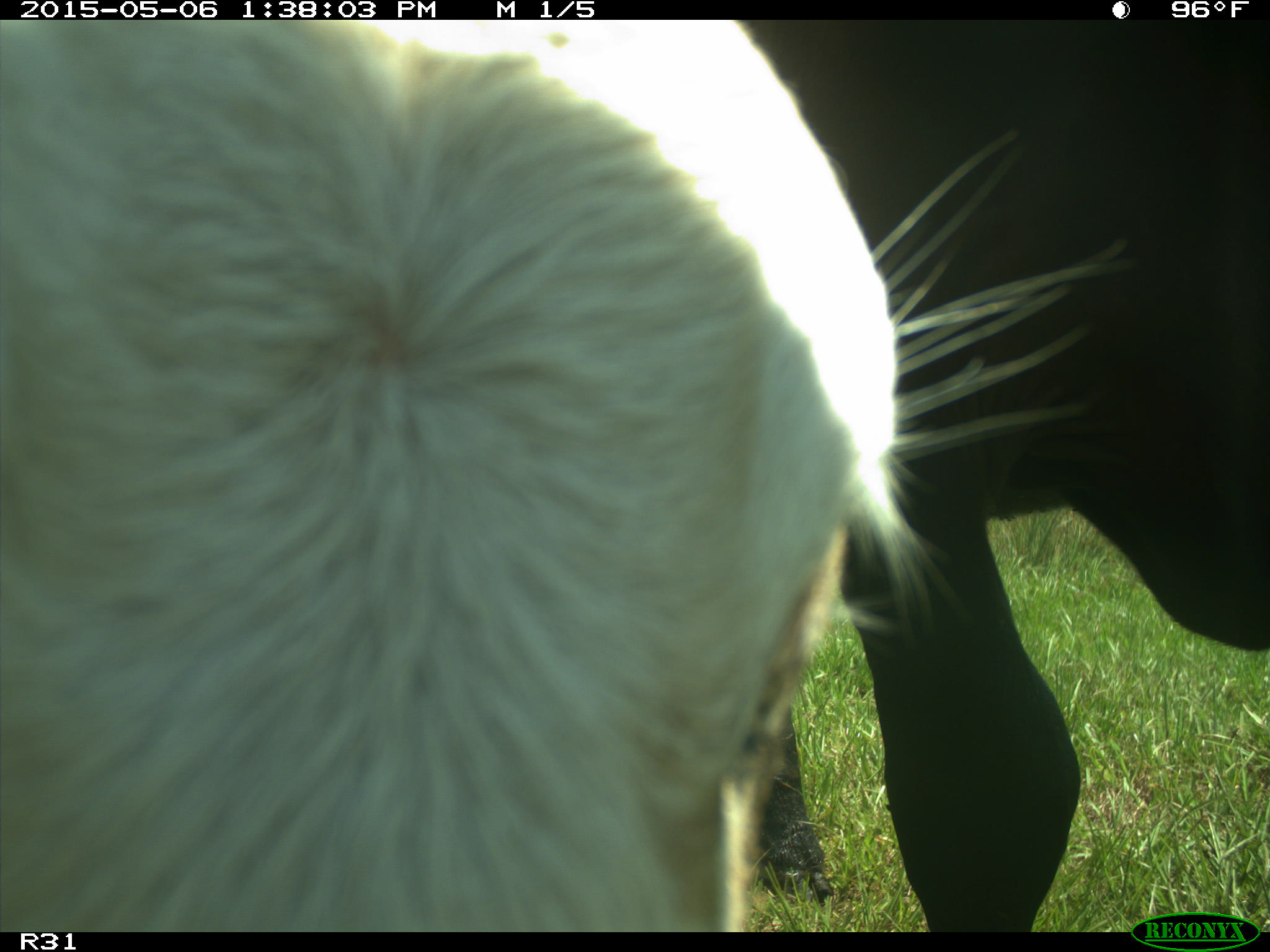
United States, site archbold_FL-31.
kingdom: Animalia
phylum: Chordata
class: Mammalia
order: Artiodactyla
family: Bovidae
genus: Bos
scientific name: Bos taurus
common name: domestic cow